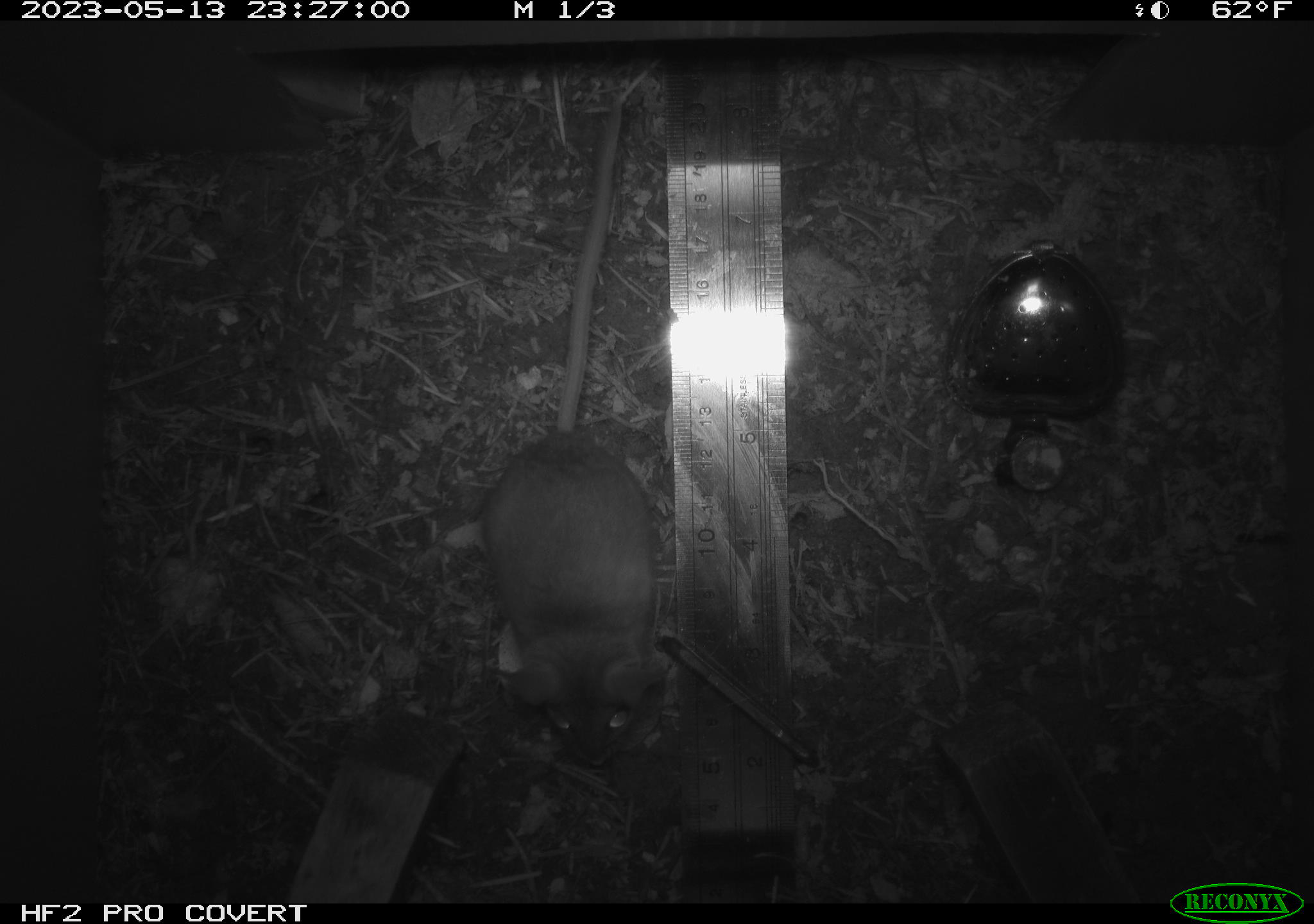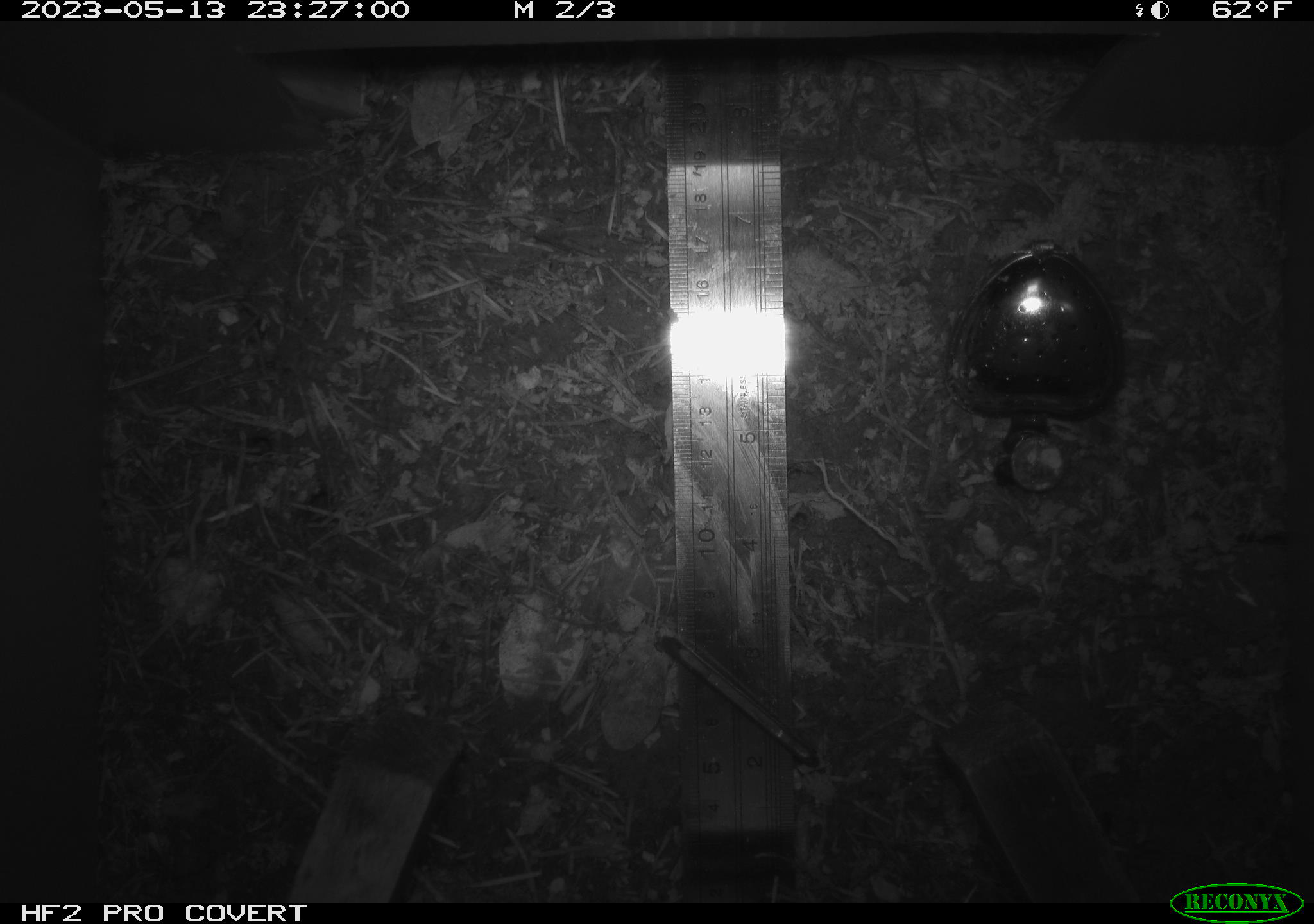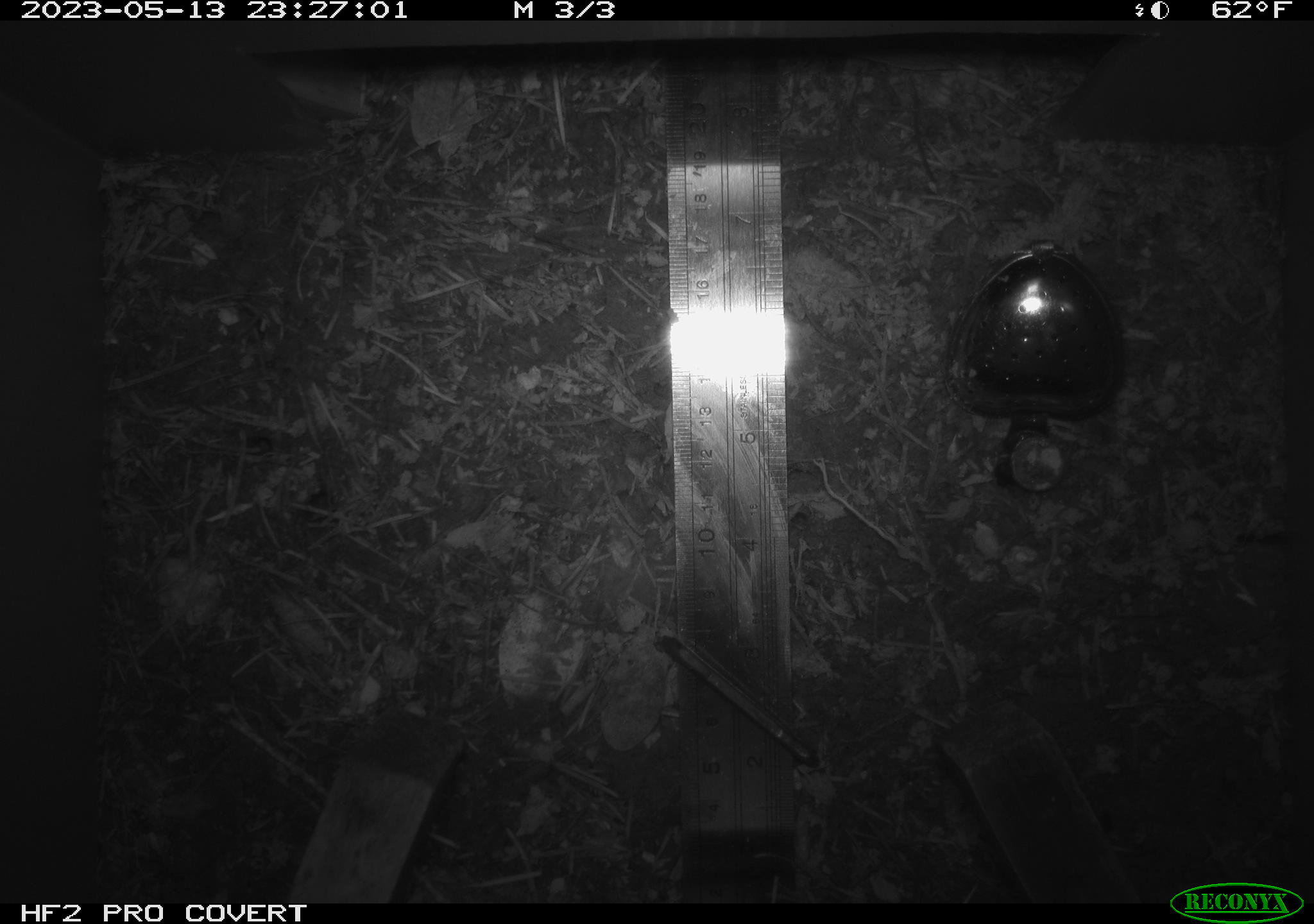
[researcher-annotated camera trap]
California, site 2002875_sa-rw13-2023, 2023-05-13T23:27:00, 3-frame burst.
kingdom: Animalia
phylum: Chordata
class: Mammalia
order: Rodentia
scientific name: Rodentia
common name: mouse species